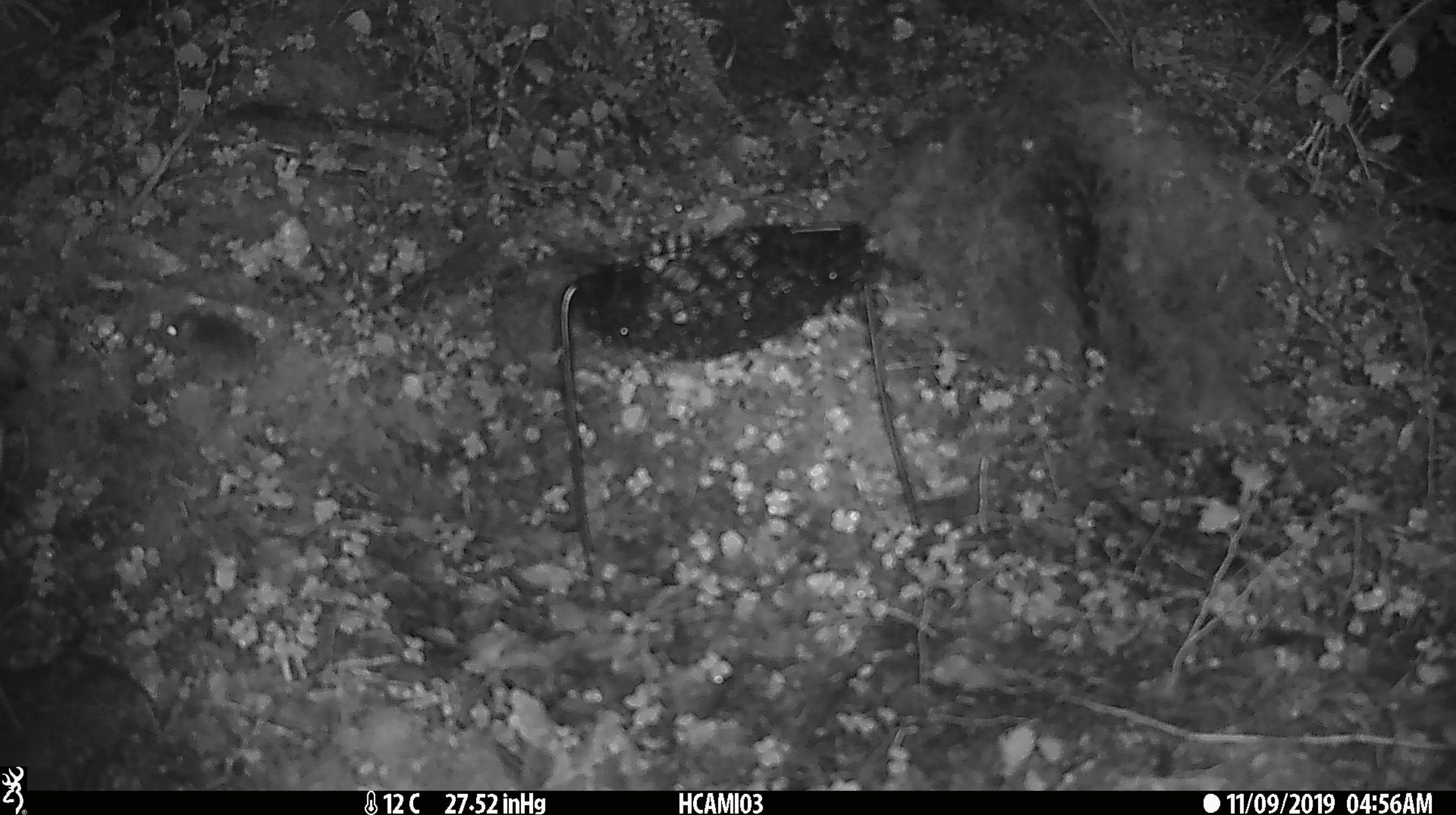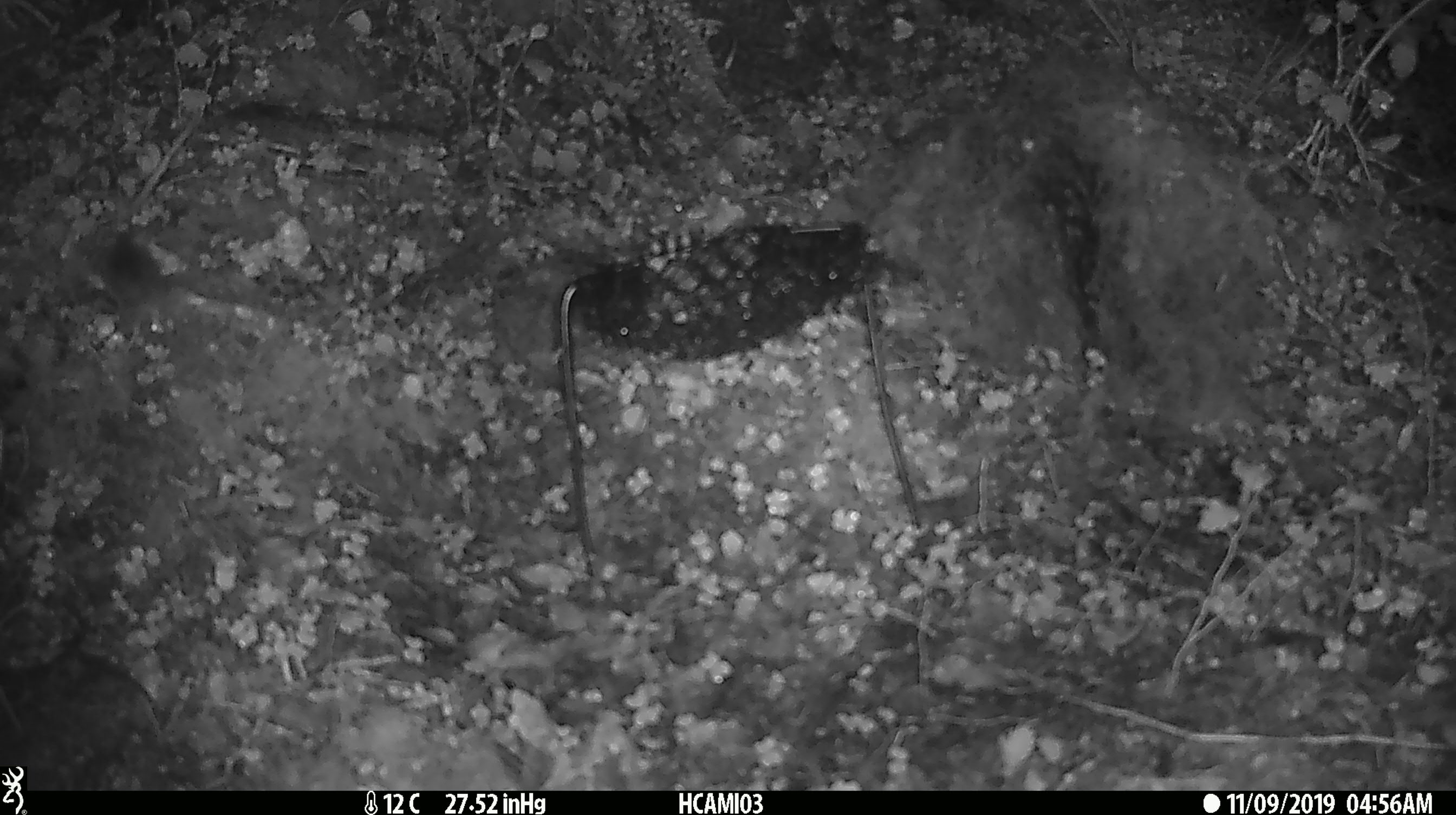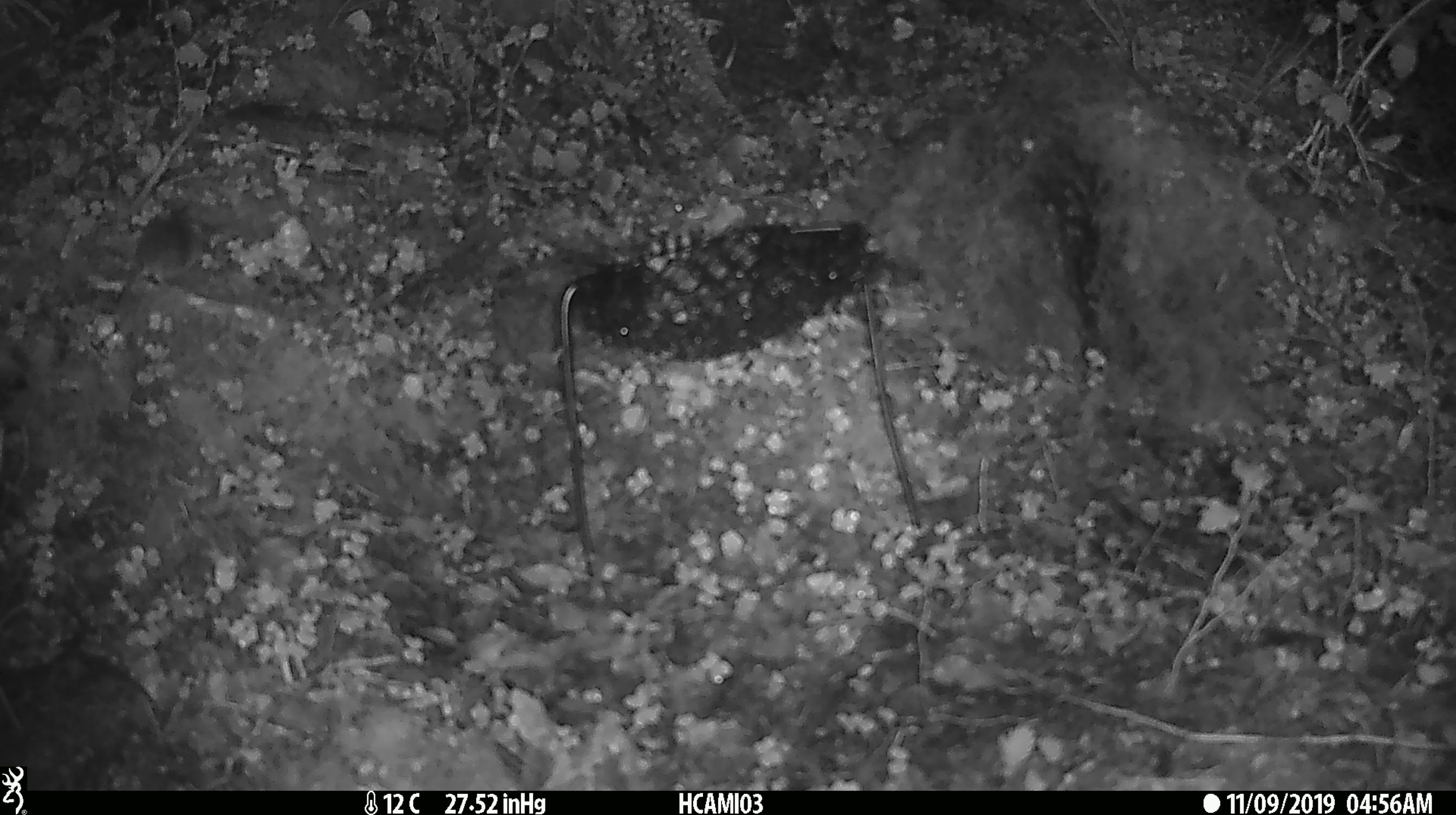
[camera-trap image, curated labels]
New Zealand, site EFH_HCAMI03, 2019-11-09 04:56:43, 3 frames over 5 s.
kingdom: Animalia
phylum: Chordata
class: Mammalia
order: Rodentia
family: Muridae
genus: Mus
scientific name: Mus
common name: mouse